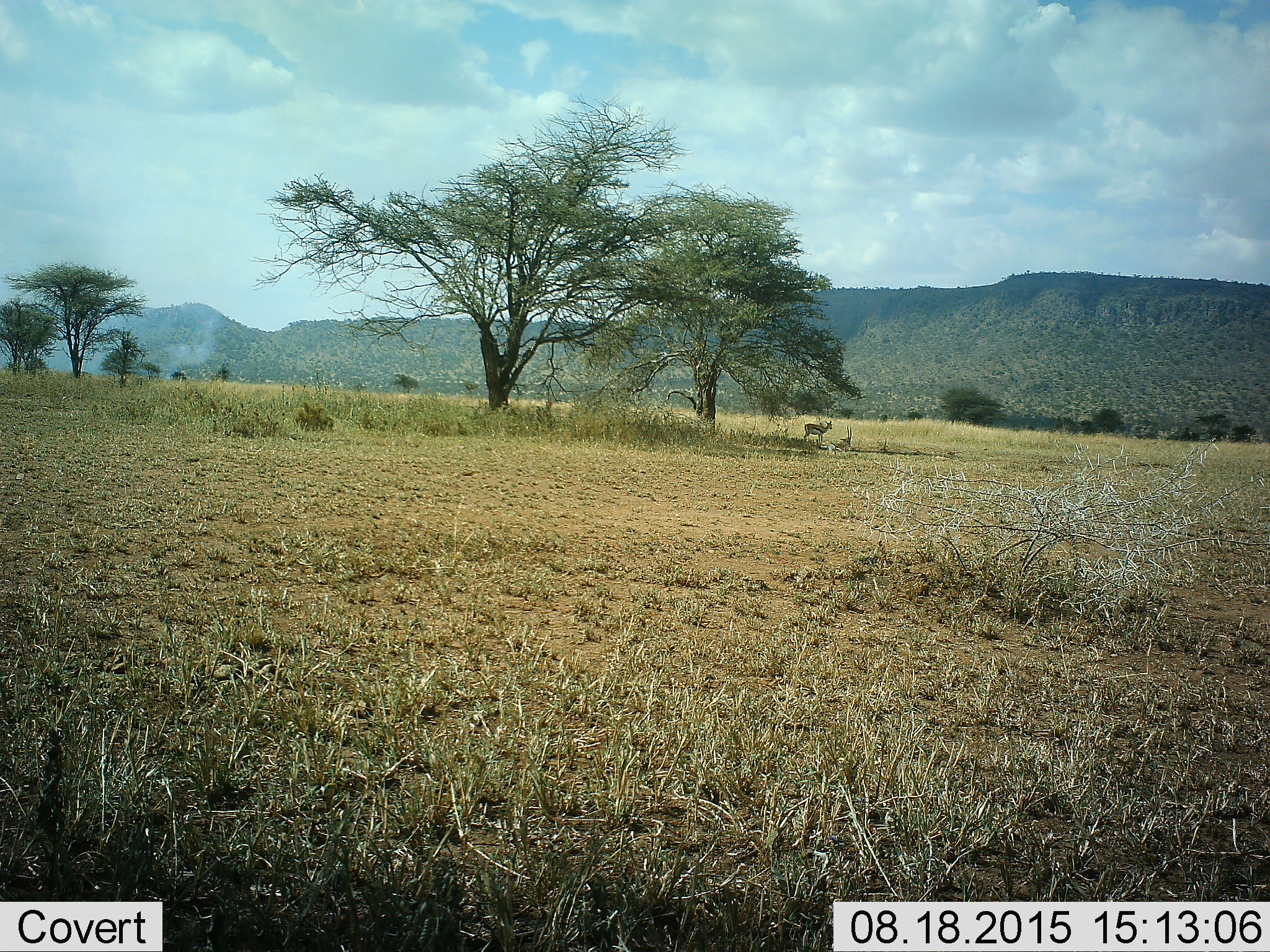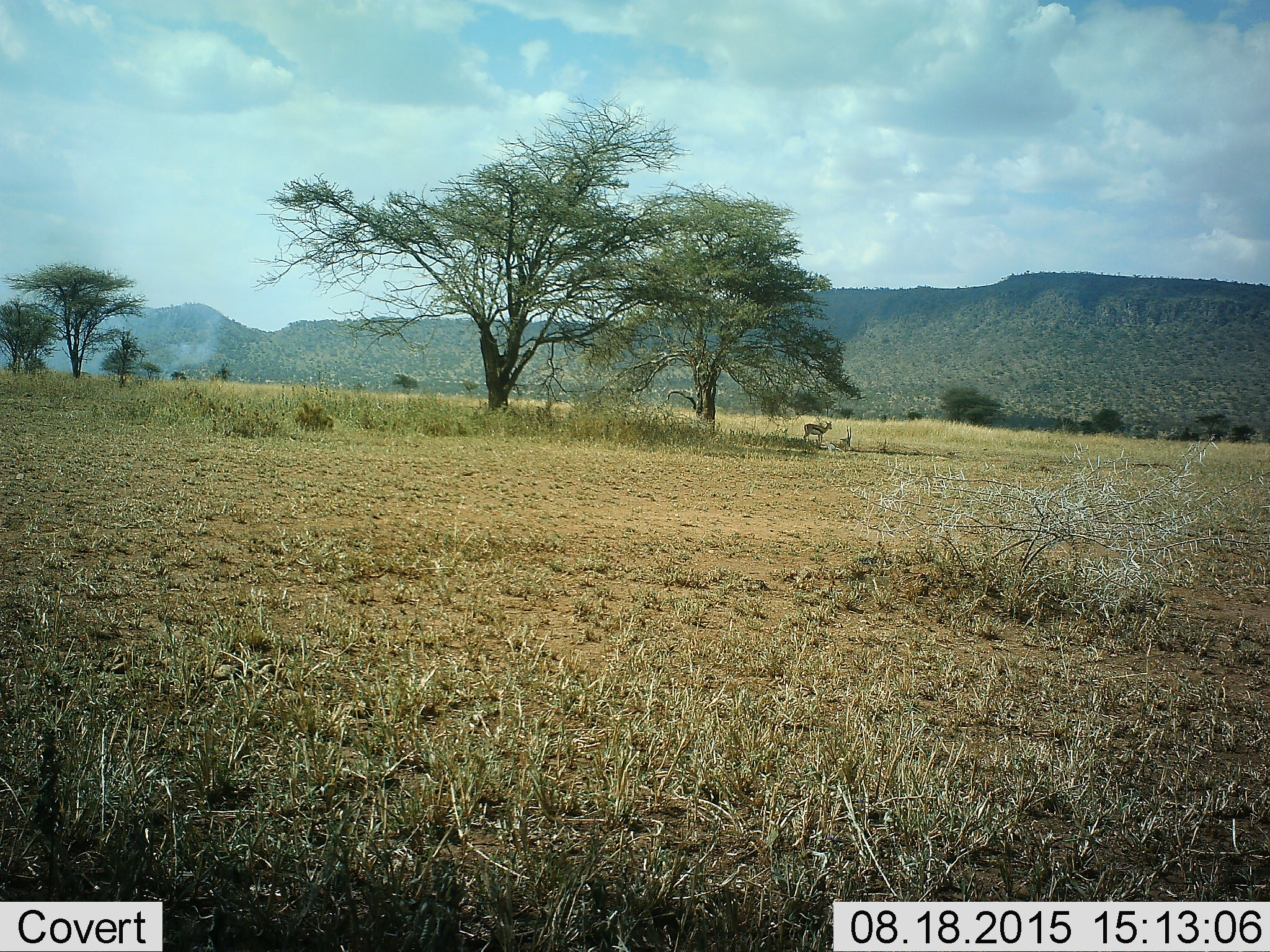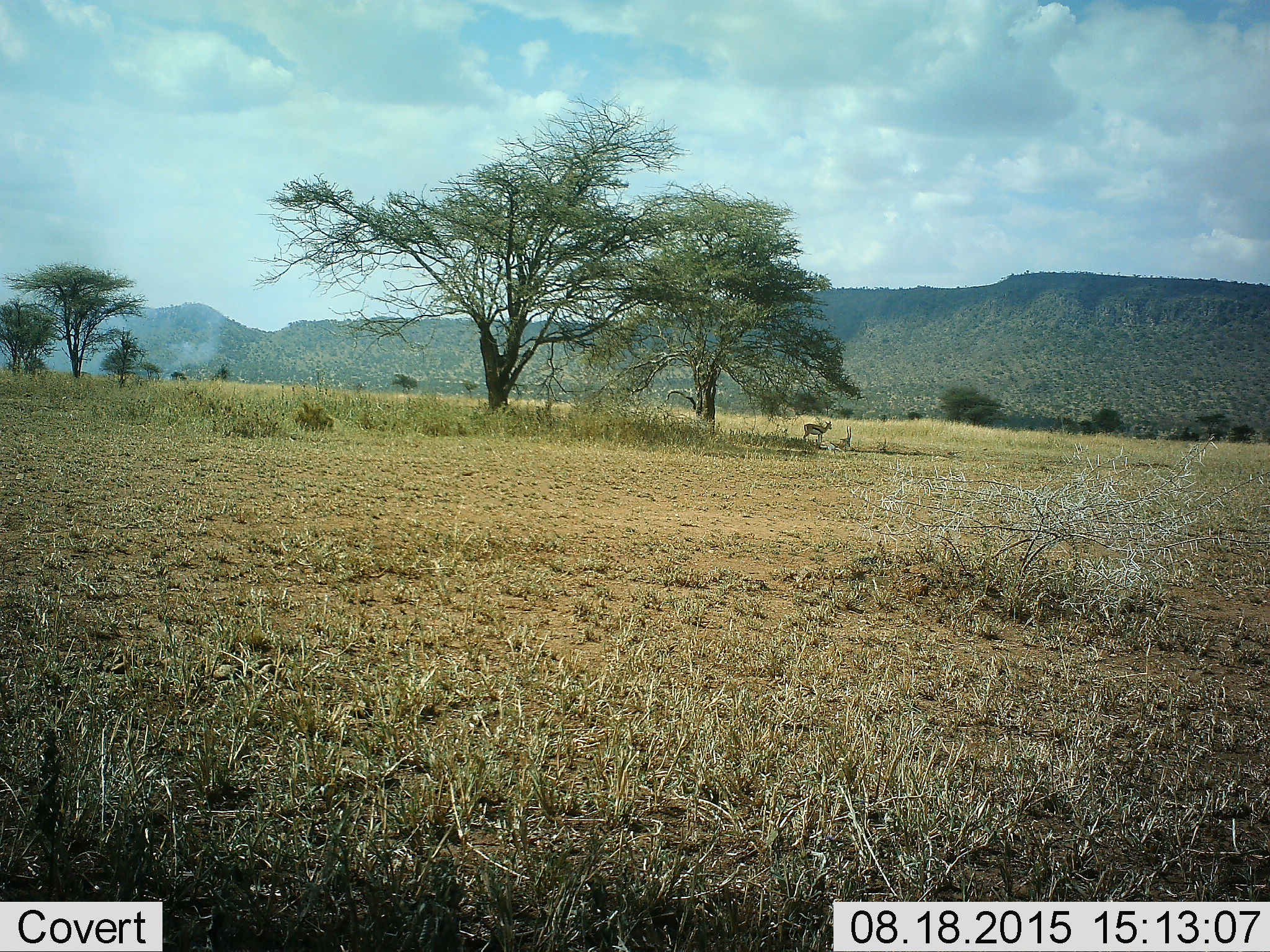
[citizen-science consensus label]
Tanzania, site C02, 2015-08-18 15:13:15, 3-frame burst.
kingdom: Animalia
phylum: Chordata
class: Mammalia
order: Artiodactyla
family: Bovidae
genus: Eudorcas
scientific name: Eudorcas thomsonii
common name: thomson's gazelle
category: gazellethomsons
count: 2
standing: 81%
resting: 94%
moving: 0%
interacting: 0%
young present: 0%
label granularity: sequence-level